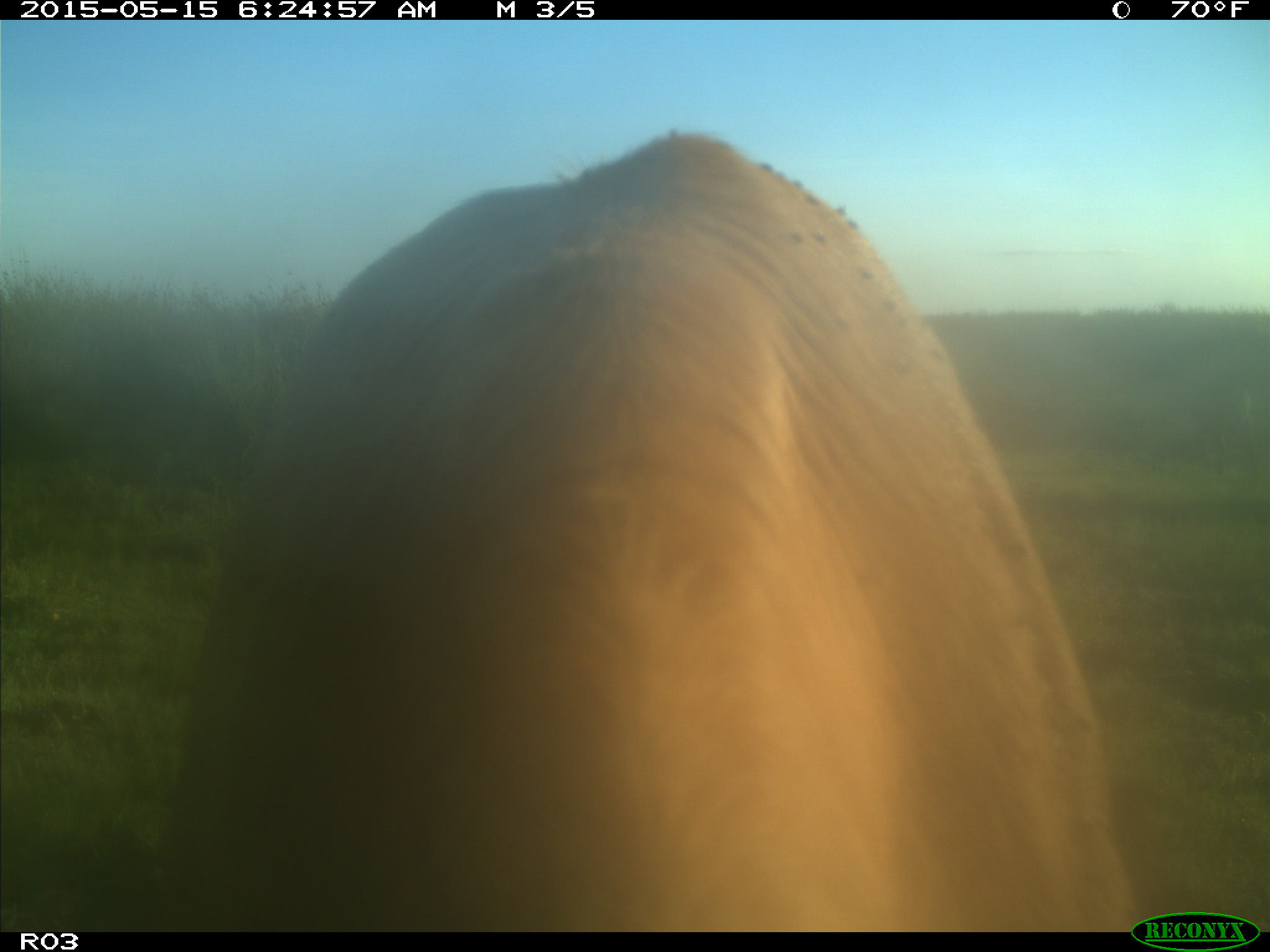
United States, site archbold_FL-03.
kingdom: Animalia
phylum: Chordata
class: Mammalia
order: Artiodactyla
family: Bovidae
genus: Bos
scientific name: Bos taurus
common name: domestic cow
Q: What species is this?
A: Bos taurus (domestic cow).